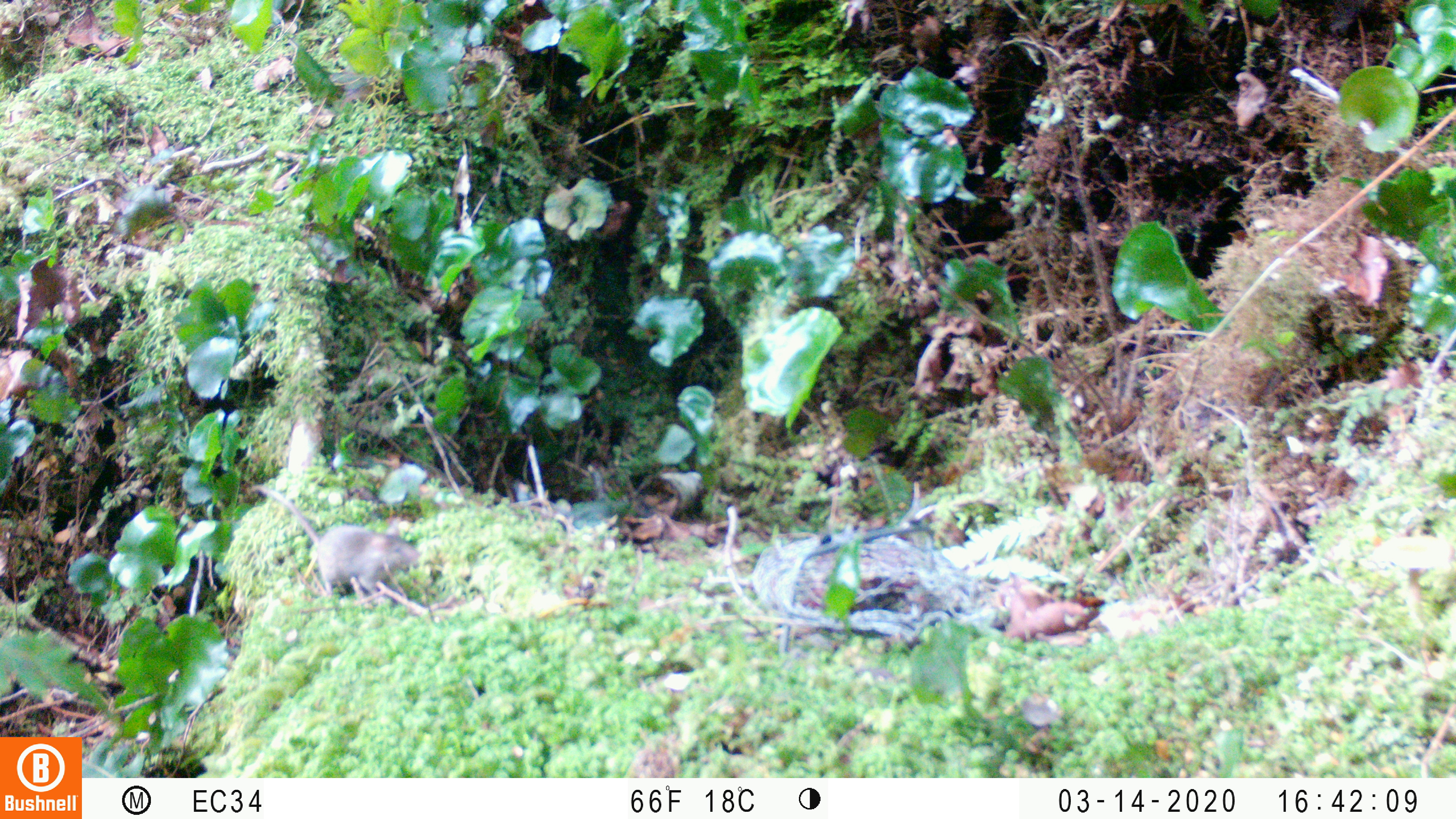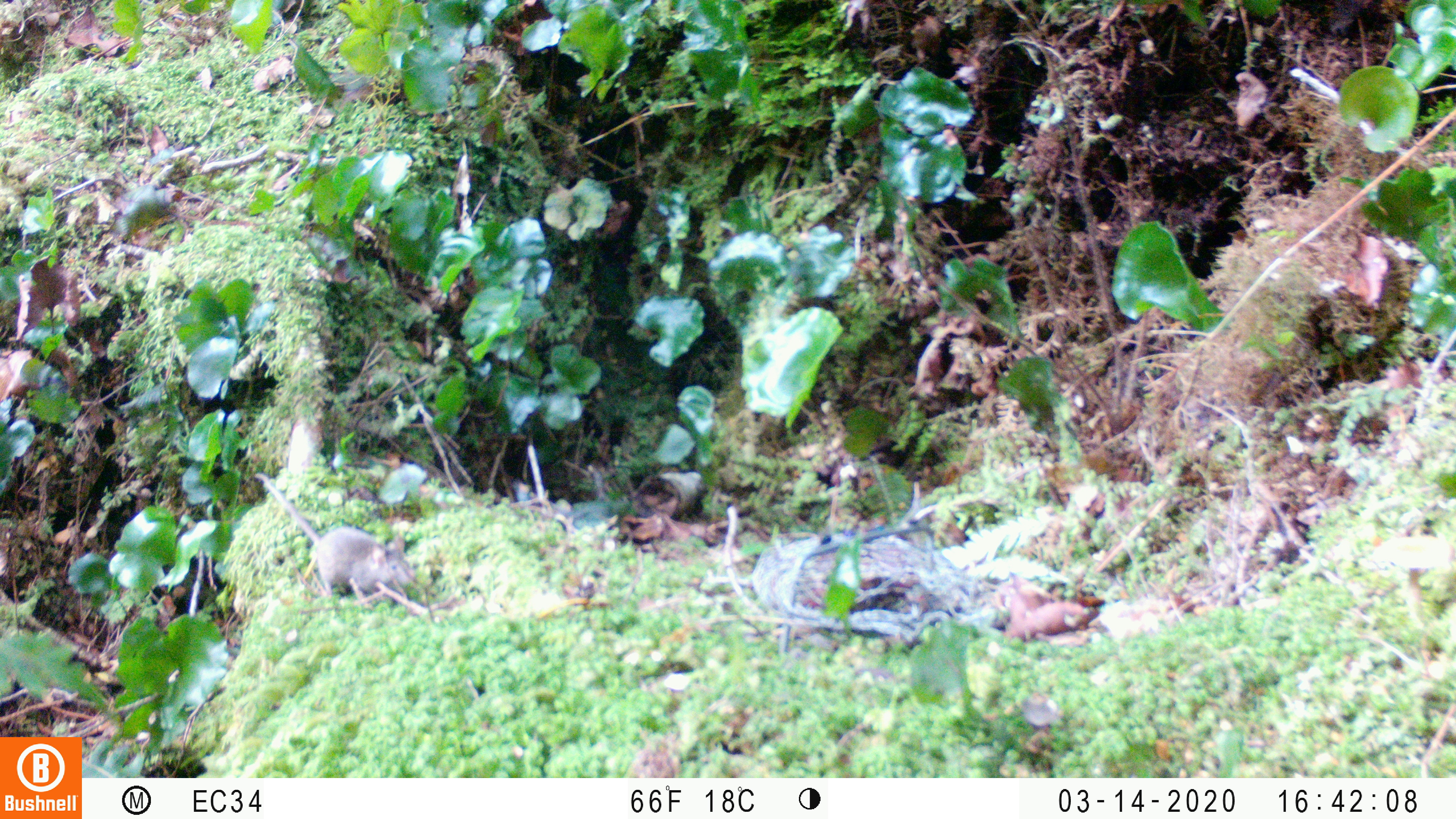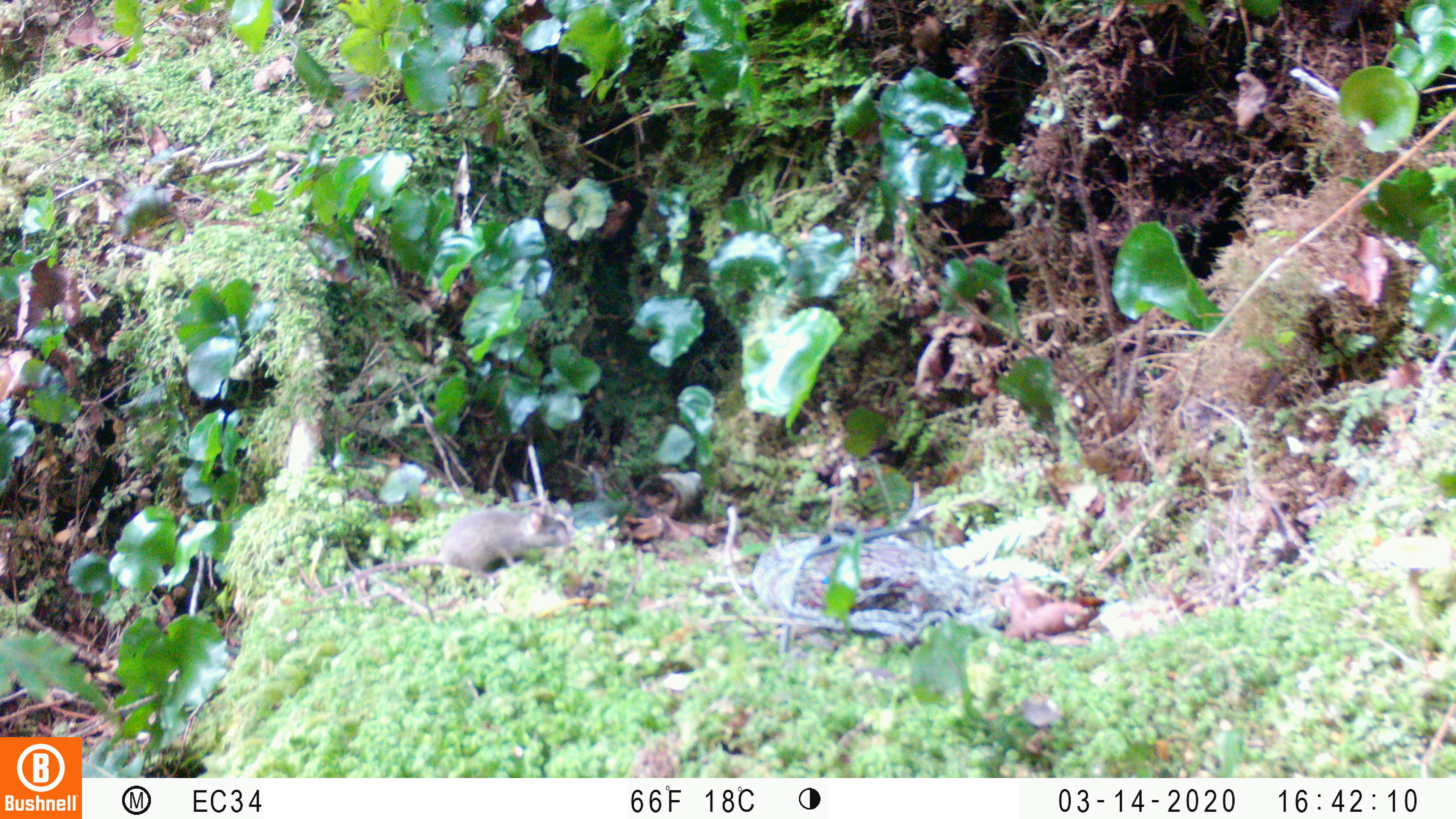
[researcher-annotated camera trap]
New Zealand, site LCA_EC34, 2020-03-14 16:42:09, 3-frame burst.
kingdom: Animalia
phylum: Chordata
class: Mammalia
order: Rodentia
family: Muridae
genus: Mus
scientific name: Mus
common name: mouse